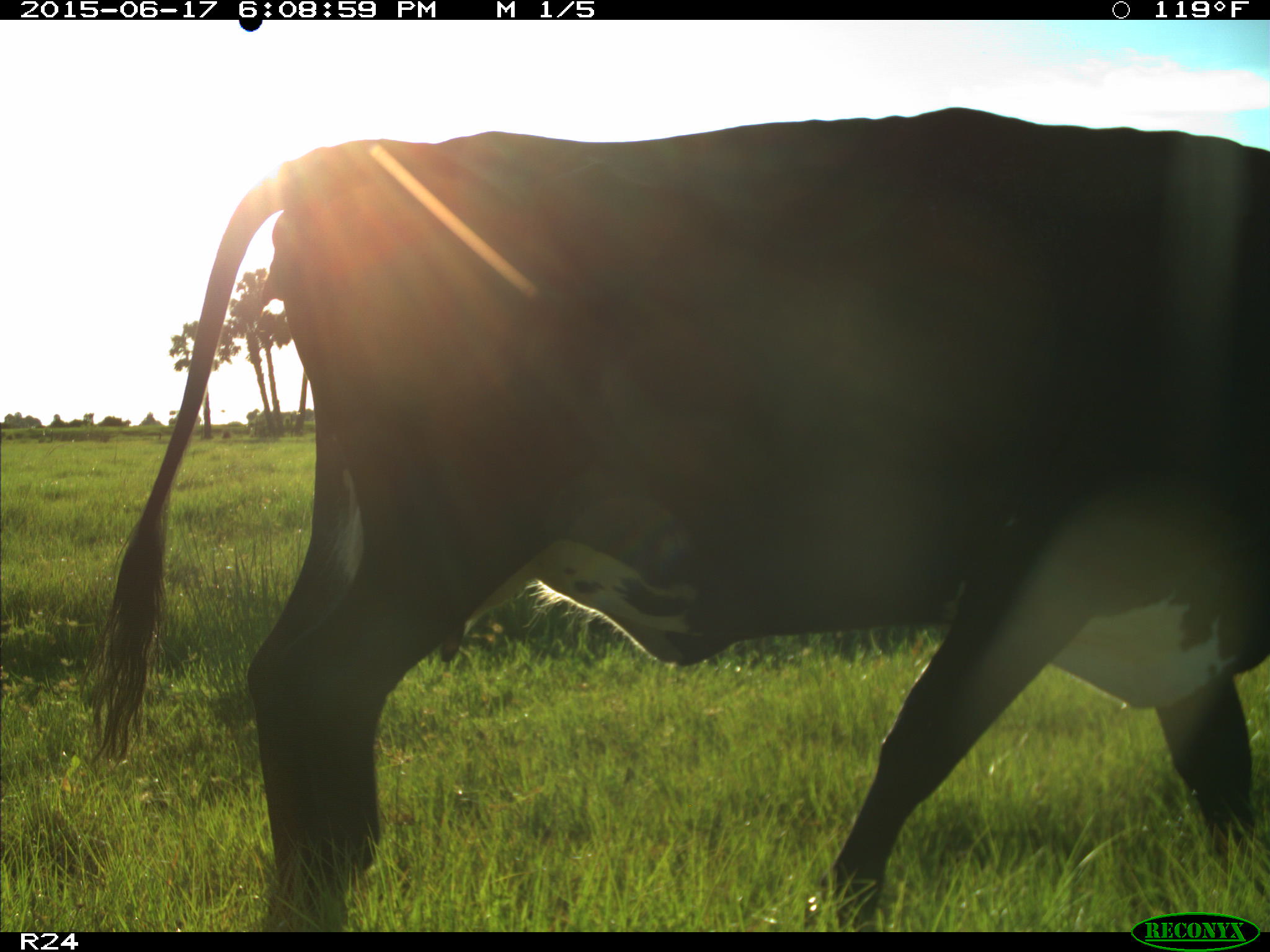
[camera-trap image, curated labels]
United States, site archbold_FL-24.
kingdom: Animalia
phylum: Chordata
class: Mammalia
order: Artiodactyla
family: Bovidae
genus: Bos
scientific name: Bos taurus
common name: domestic cow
Bos taurus (domestic cow).